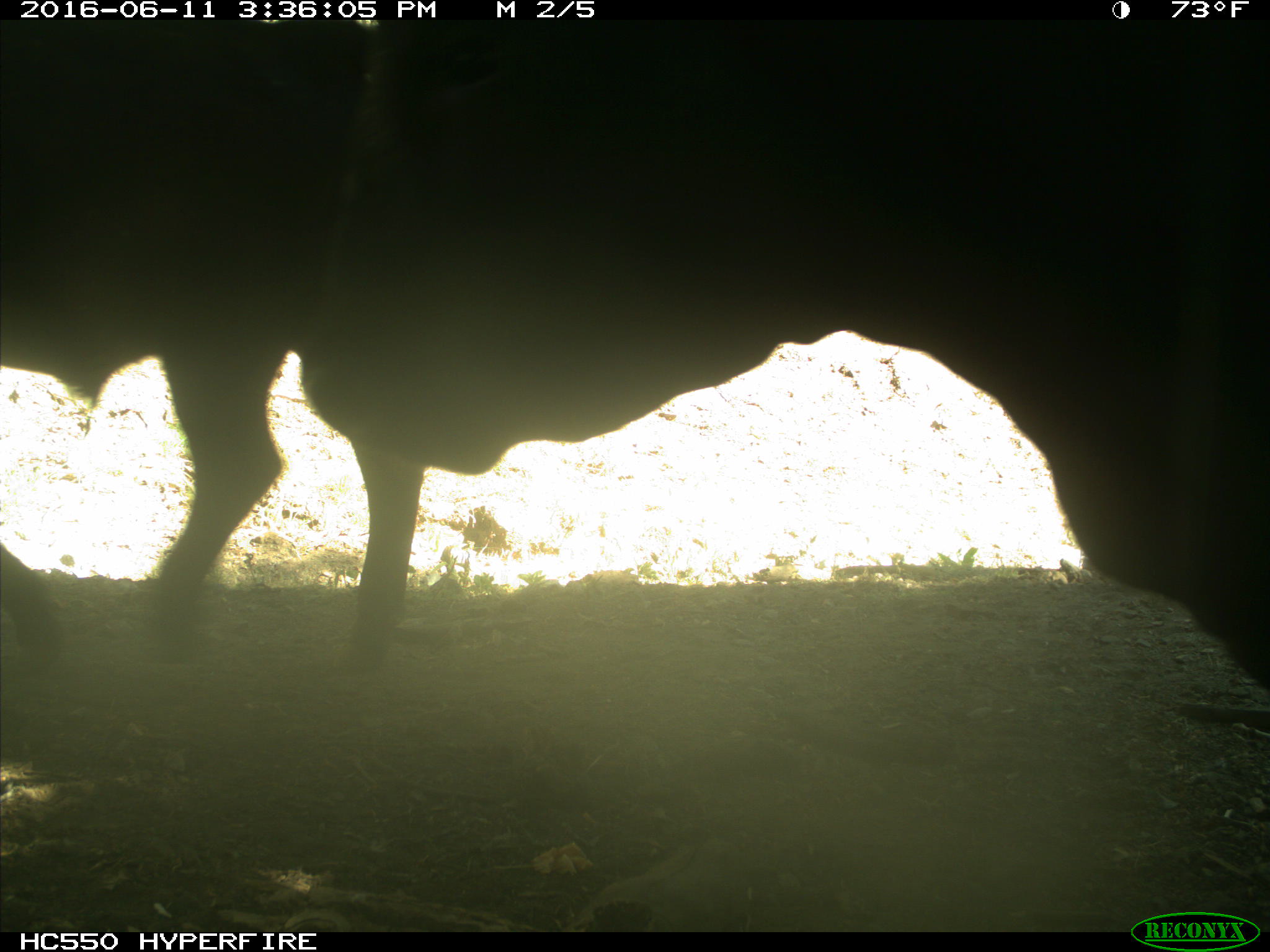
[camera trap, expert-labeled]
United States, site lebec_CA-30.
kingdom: Animalia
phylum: Chordata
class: Mammalia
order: Artiodactyla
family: Bovidae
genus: Bos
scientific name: Bos taurus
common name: domestic cow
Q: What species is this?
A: Bos taurus (domestic cow).